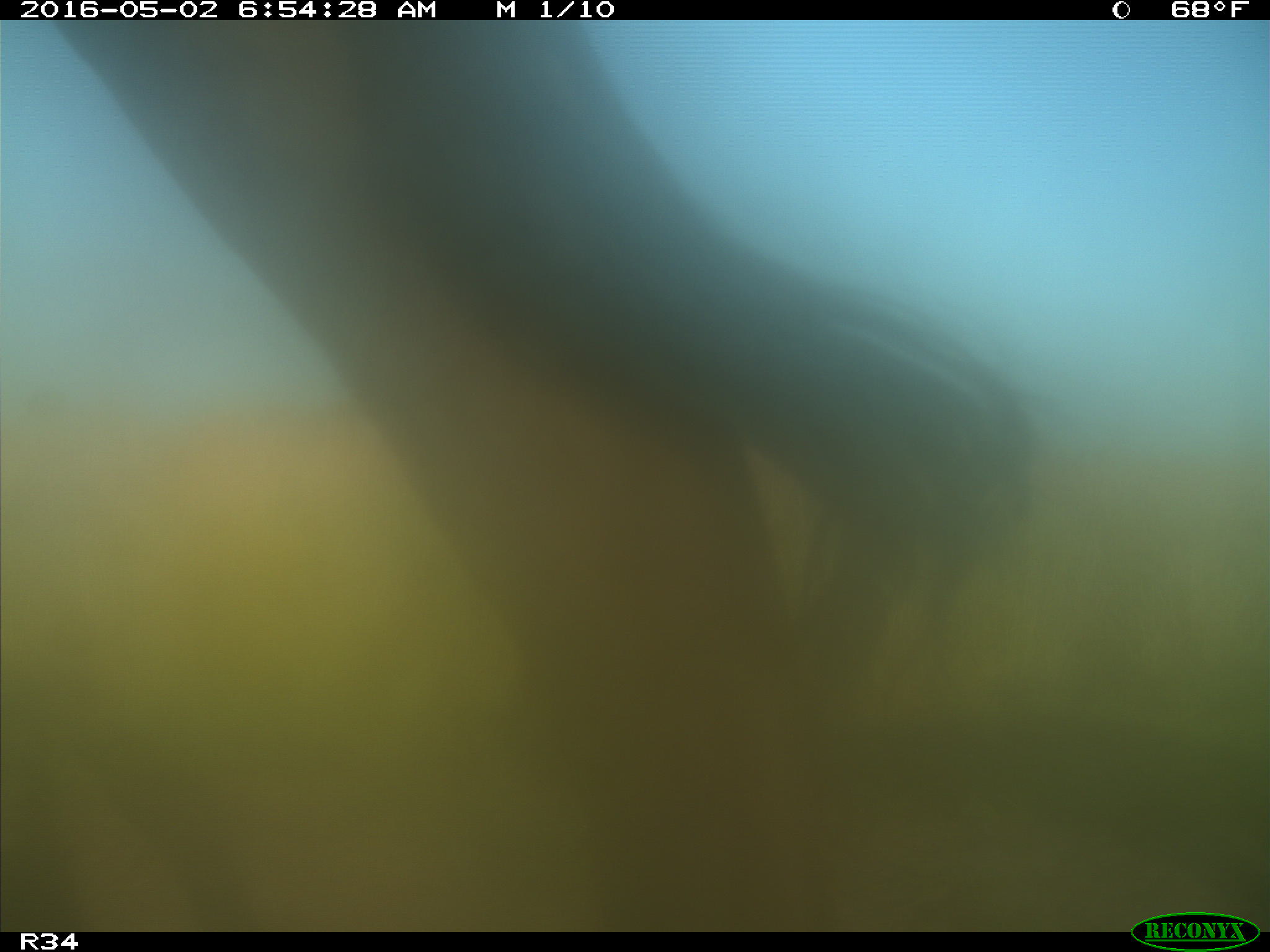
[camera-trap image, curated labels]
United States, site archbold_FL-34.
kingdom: Animalia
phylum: Chordata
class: Mammalia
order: Artiodactyla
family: Bovidae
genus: Bos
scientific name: Bos taurus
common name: domestic cow